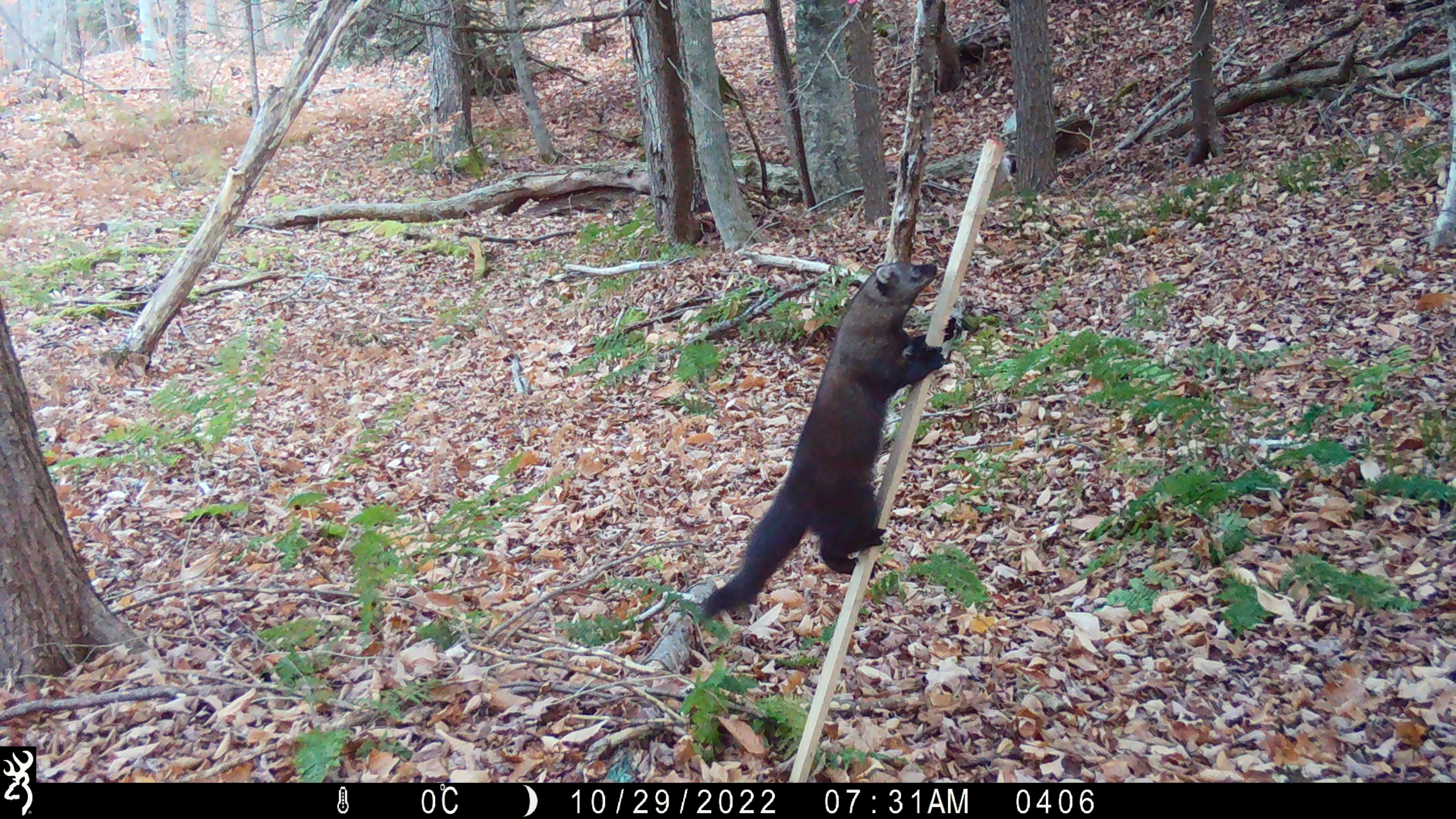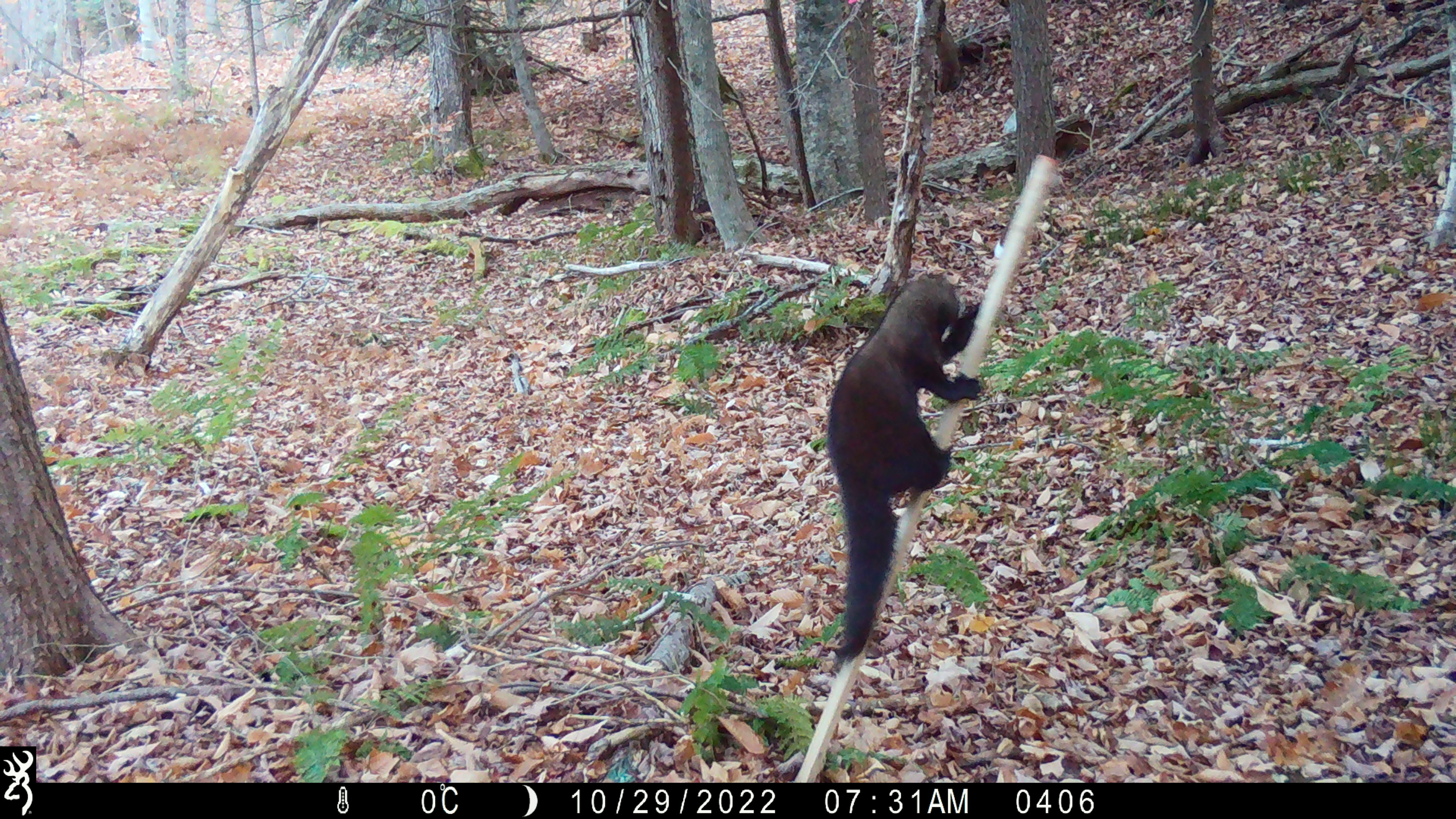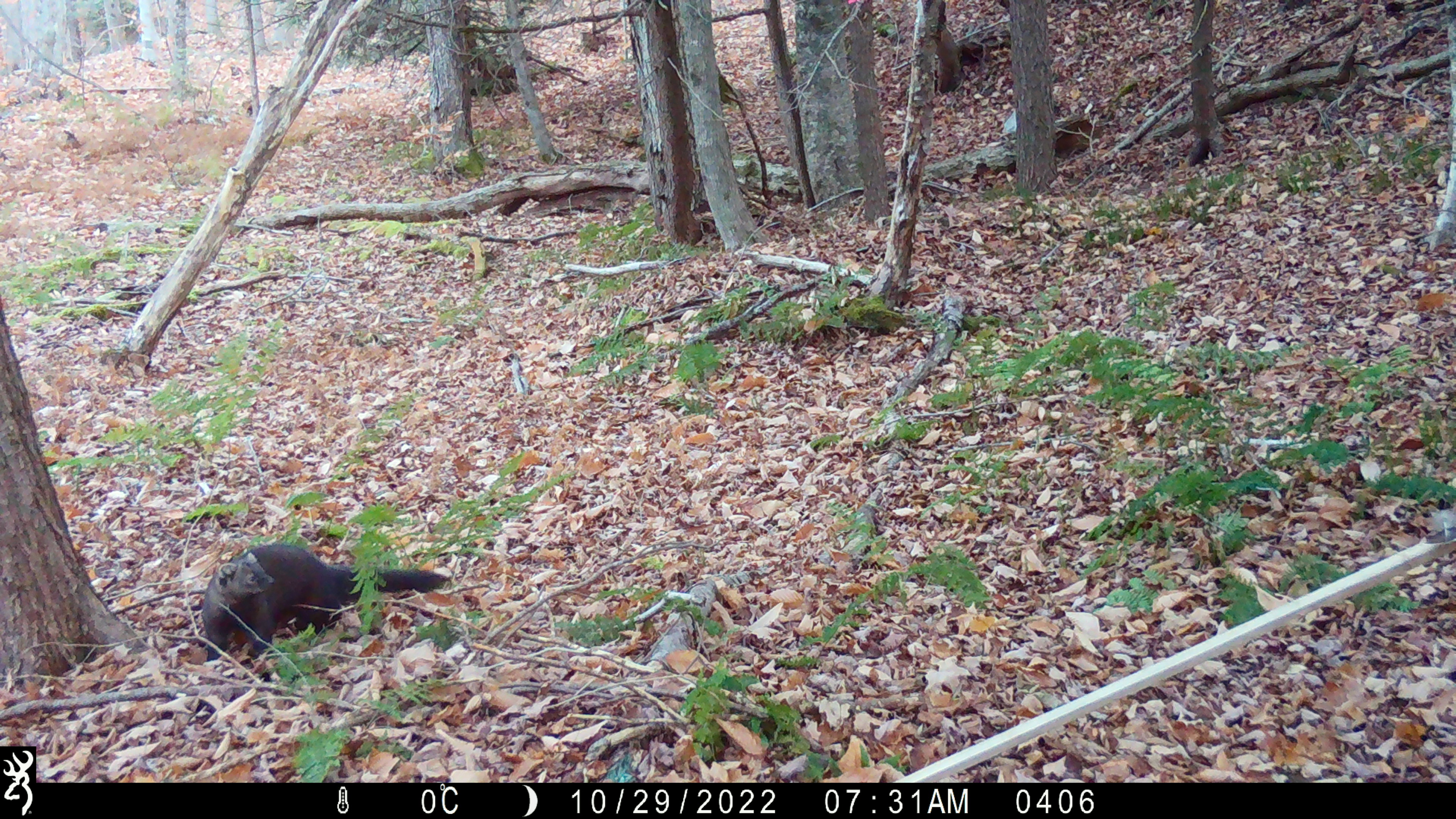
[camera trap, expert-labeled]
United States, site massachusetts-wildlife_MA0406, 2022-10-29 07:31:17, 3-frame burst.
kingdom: Animalia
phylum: Chordata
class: Mammalia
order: Carnivora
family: Mustelidae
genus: Pekania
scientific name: Pekania pennanti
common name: fisher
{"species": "fisher (Pekania pennanti)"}